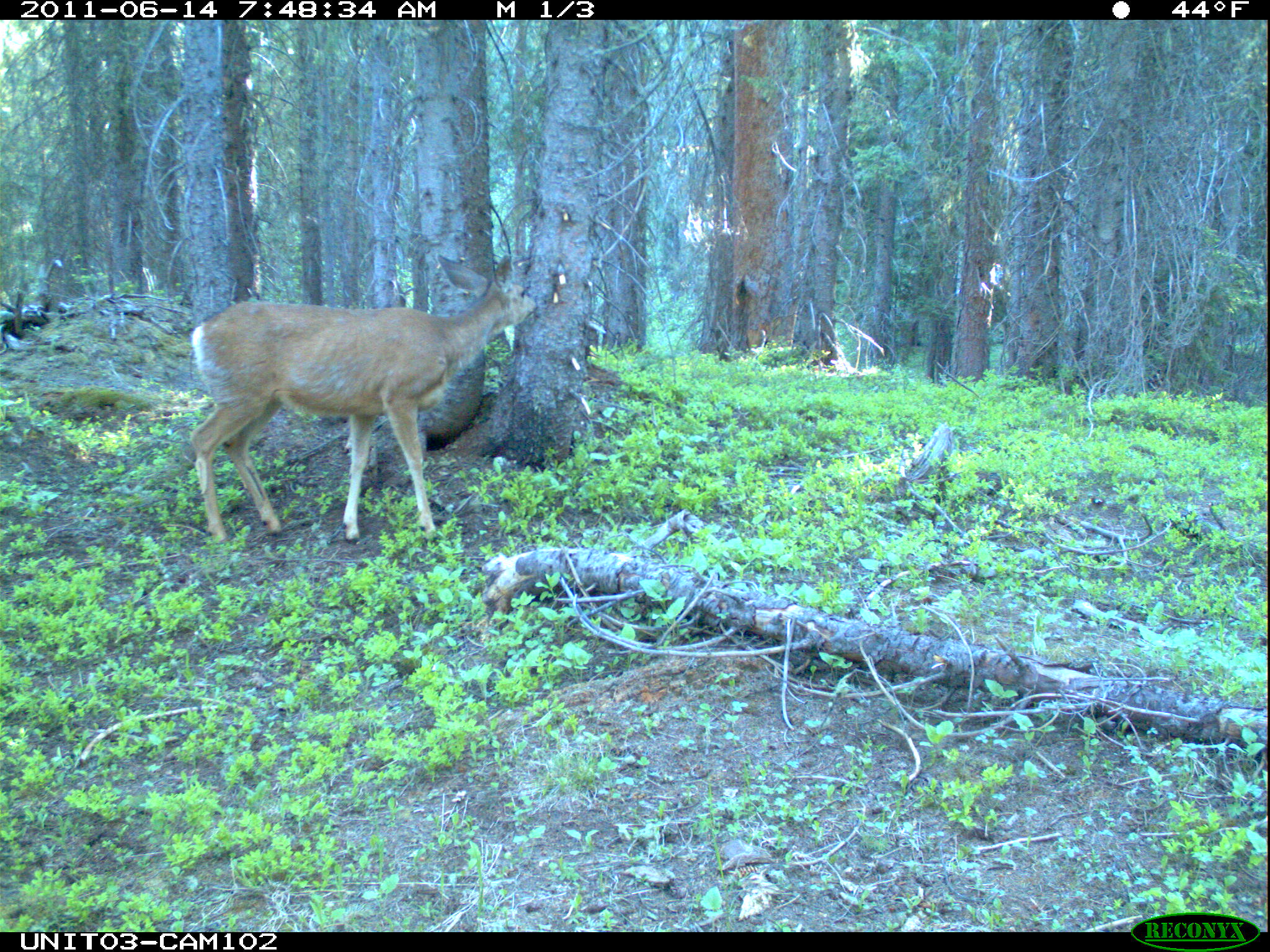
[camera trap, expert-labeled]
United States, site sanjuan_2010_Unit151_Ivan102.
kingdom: Animalia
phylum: Chordata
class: Mammalia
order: Artiodactyla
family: Cervidae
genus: Odocoileus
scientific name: Odocoileus hemionus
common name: mule deer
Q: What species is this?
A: Odocoileus hemionus (mule deer).